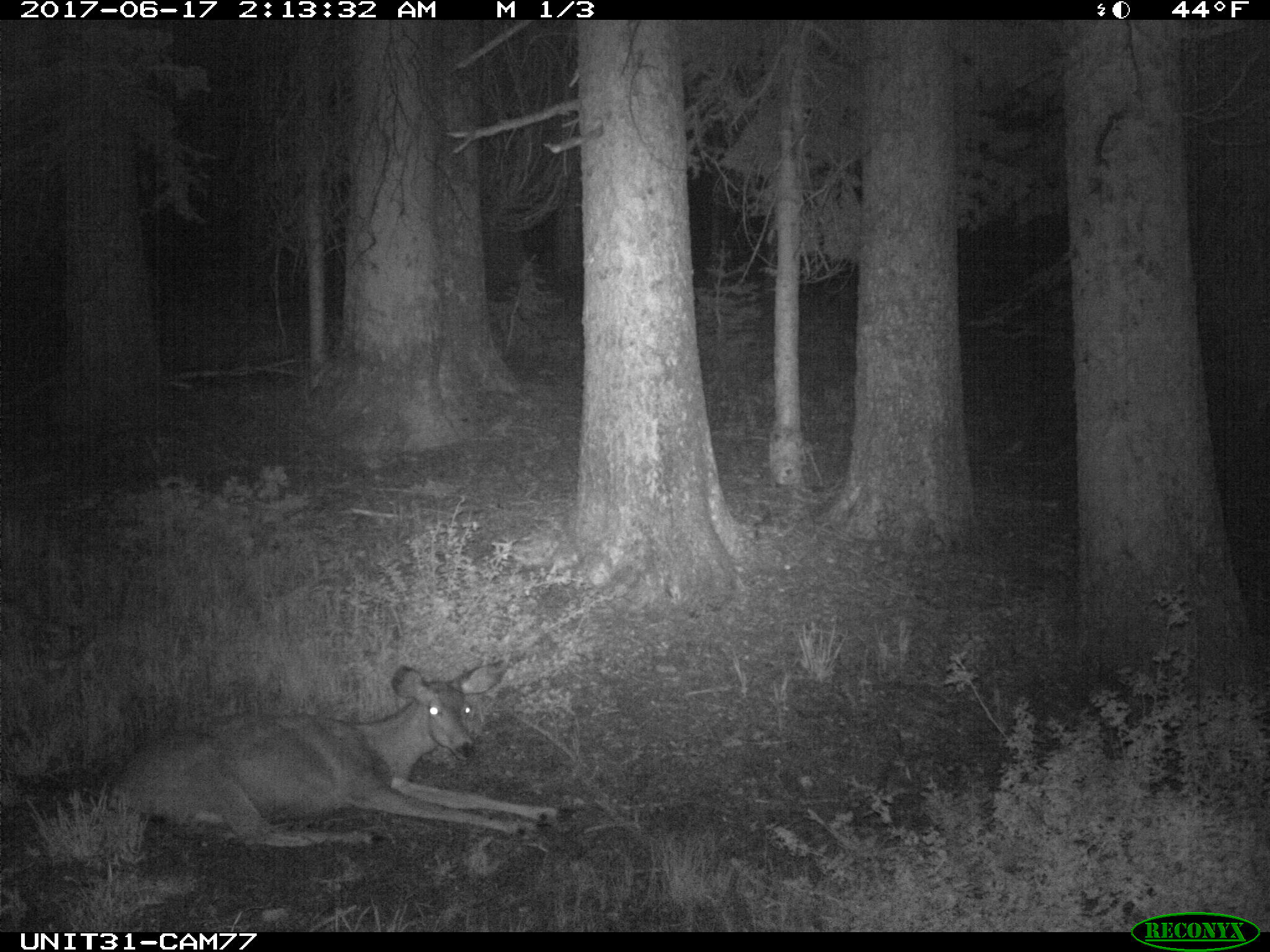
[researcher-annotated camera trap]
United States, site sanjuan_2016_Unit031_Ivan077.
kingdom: Animalia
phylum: Chordata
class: Mammalia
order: Artiodactyla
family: Cervidae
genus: Odocoileus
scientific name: Odocoileus hemionus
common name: mule deer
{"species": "Odocoileus hemionus (mule deer)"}